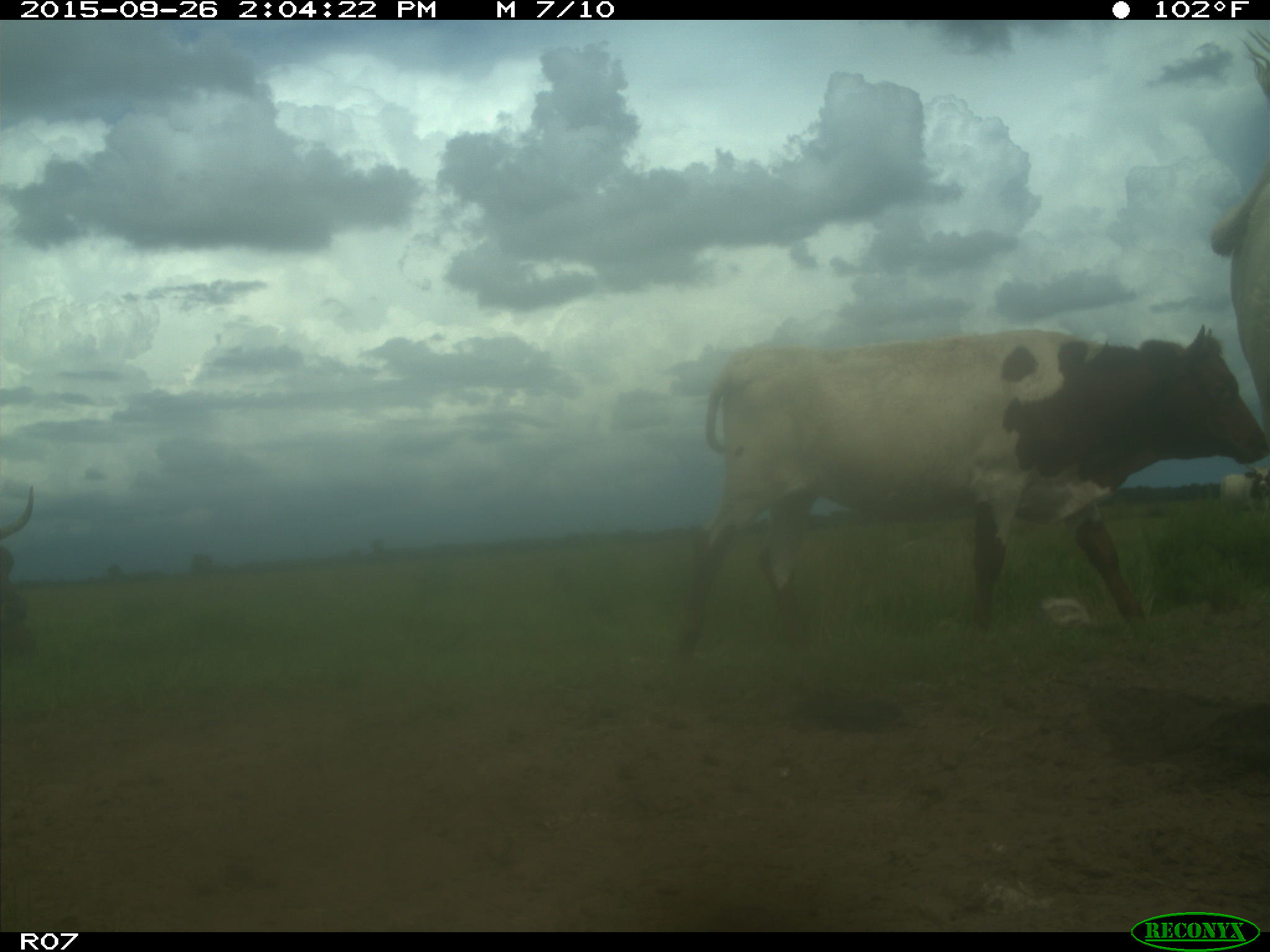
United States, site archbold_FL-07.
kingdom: Animalia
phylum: Chordata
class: Mammalia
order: Artiodactyla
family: Bovidae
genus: Bos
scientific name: Bos taurus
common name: domestic cow